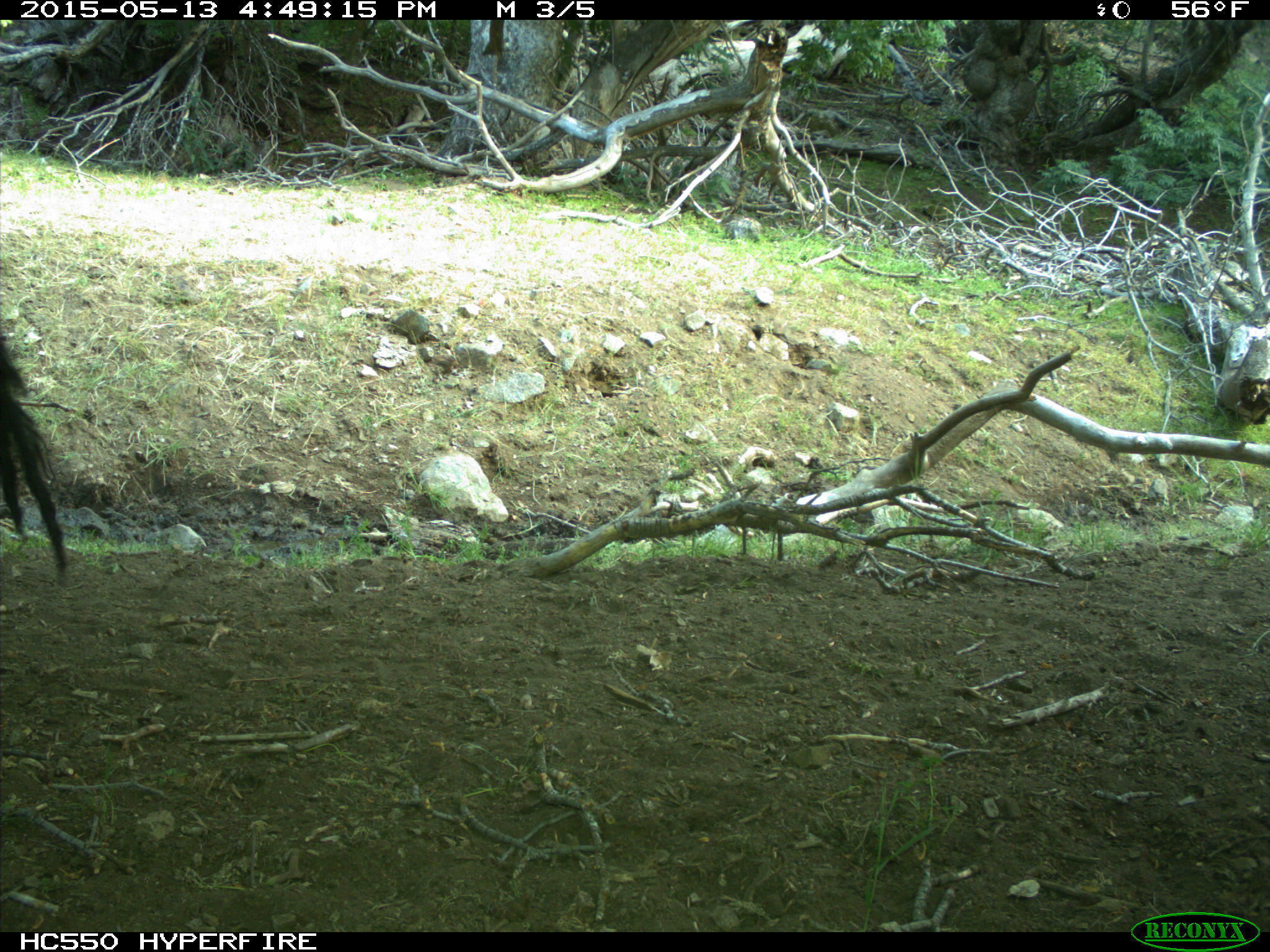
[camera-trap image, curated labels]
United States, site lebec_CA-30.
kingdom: Animalia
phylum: Chordata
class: Mammalia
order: Artiodactyla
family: Bovidae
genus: Bos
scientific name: Bos taurus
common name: domestic cow